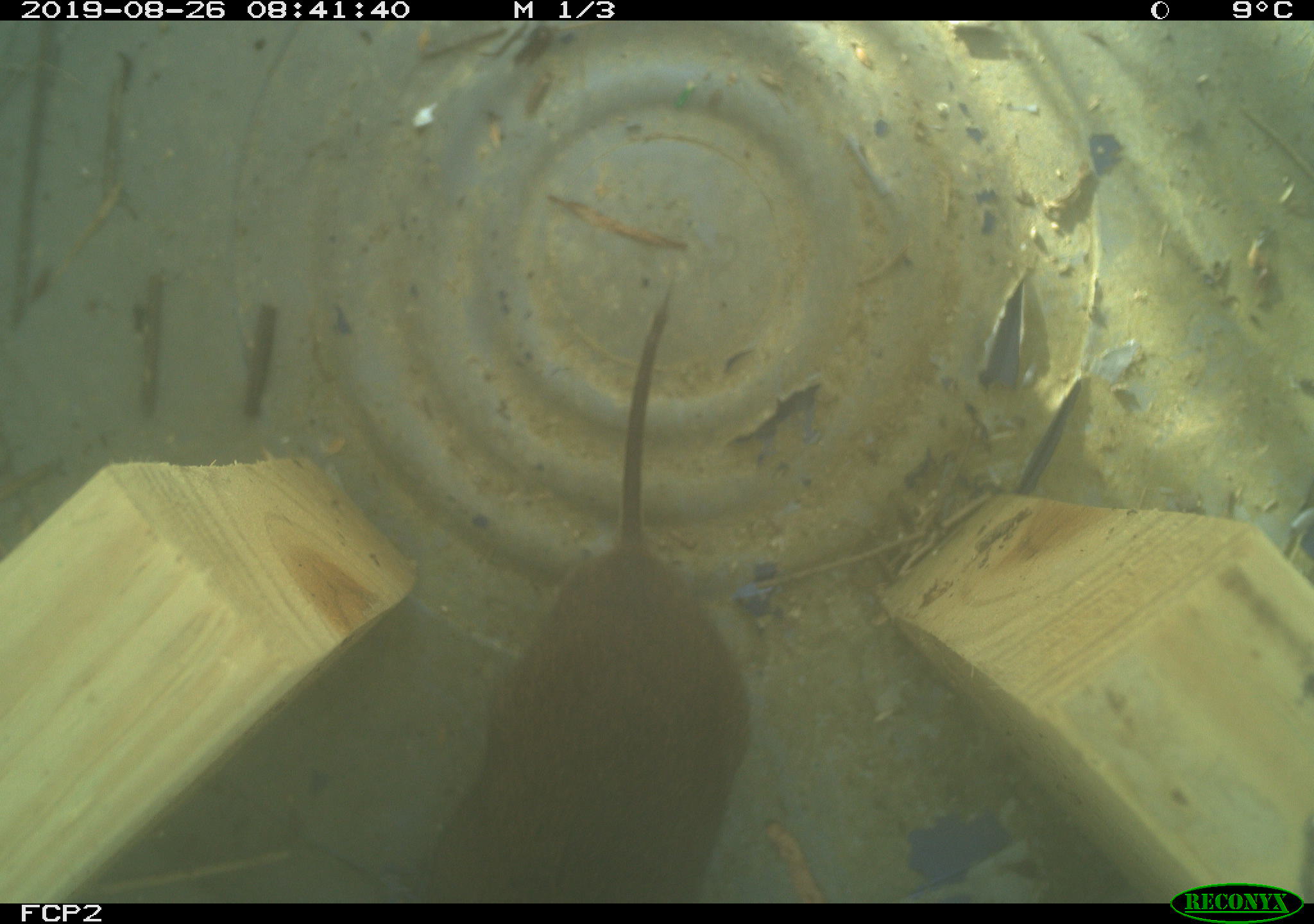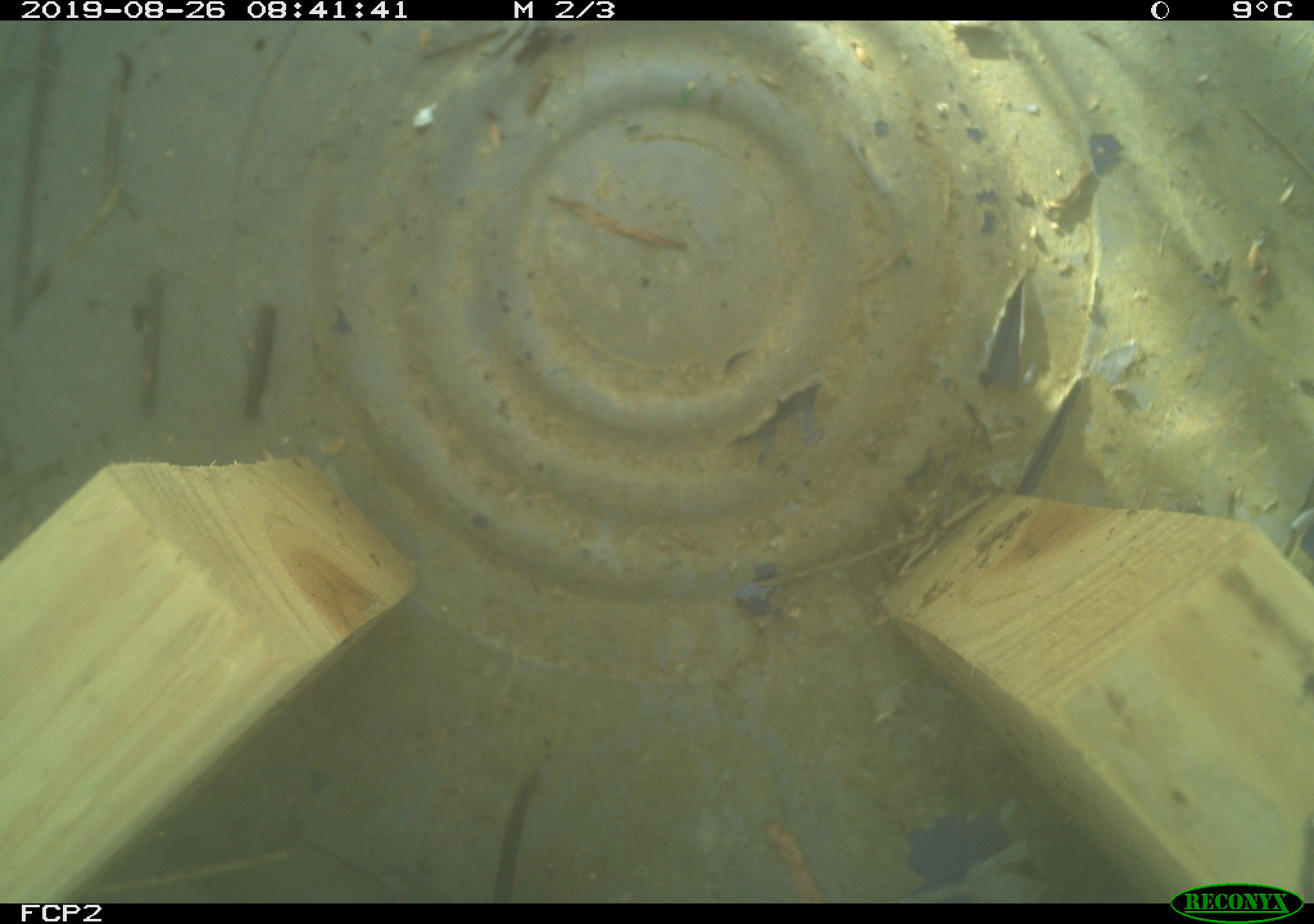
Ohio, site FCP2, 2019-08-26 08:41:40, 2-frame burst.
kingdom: Animalia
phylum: Chordata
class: Mammalia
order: Rodentia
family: Cricetidae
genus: Microtus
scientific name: Microtus pennsylvanicus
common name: meadow vole